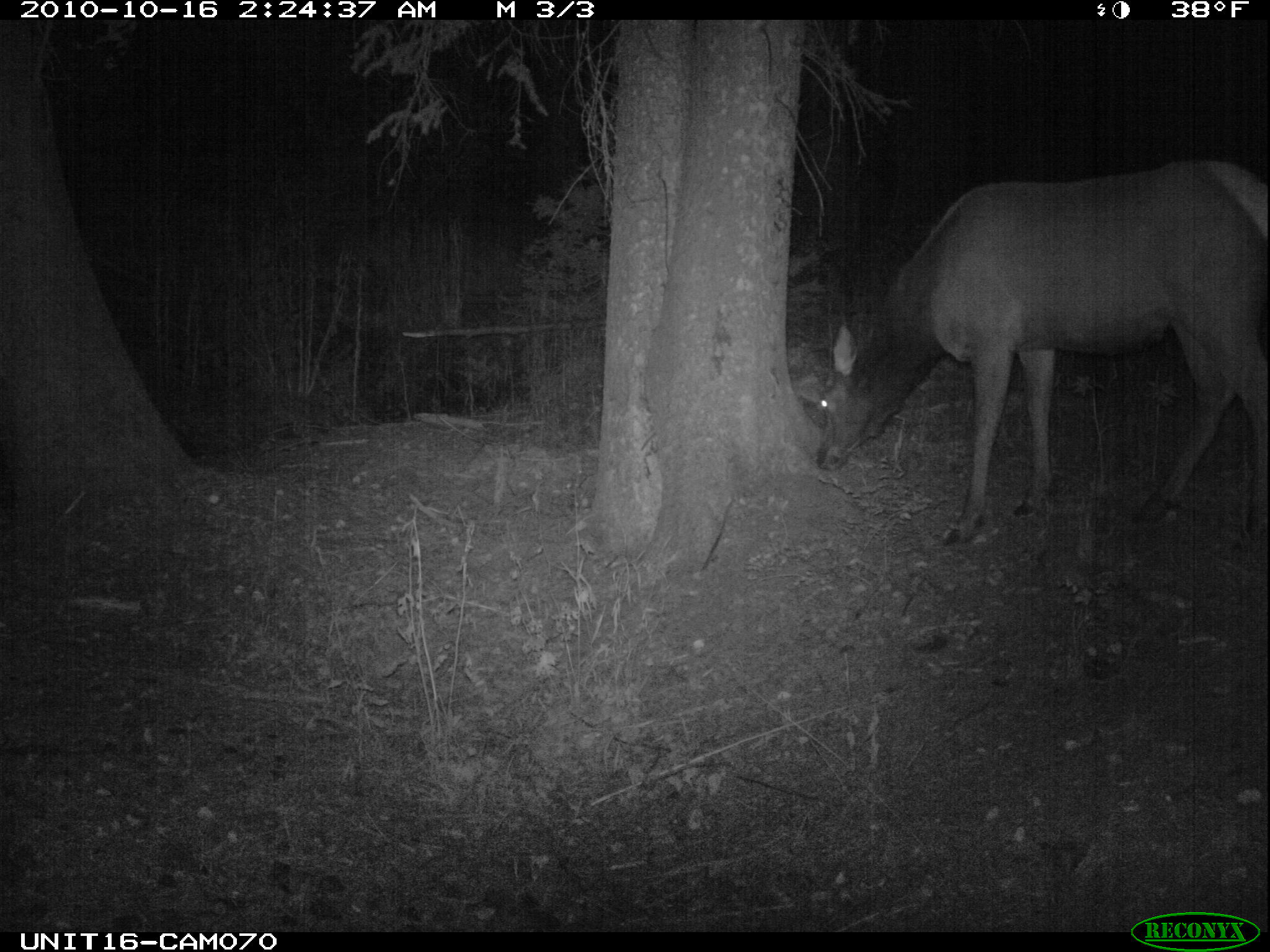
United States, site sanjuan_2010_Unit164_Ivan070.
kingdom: Animalia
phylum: Chordata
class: Mammalia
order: Artiodactyla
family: Cervidae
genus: Cervus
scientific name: Cervus elaphus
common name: red deer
Cervus elaphus (red deer).